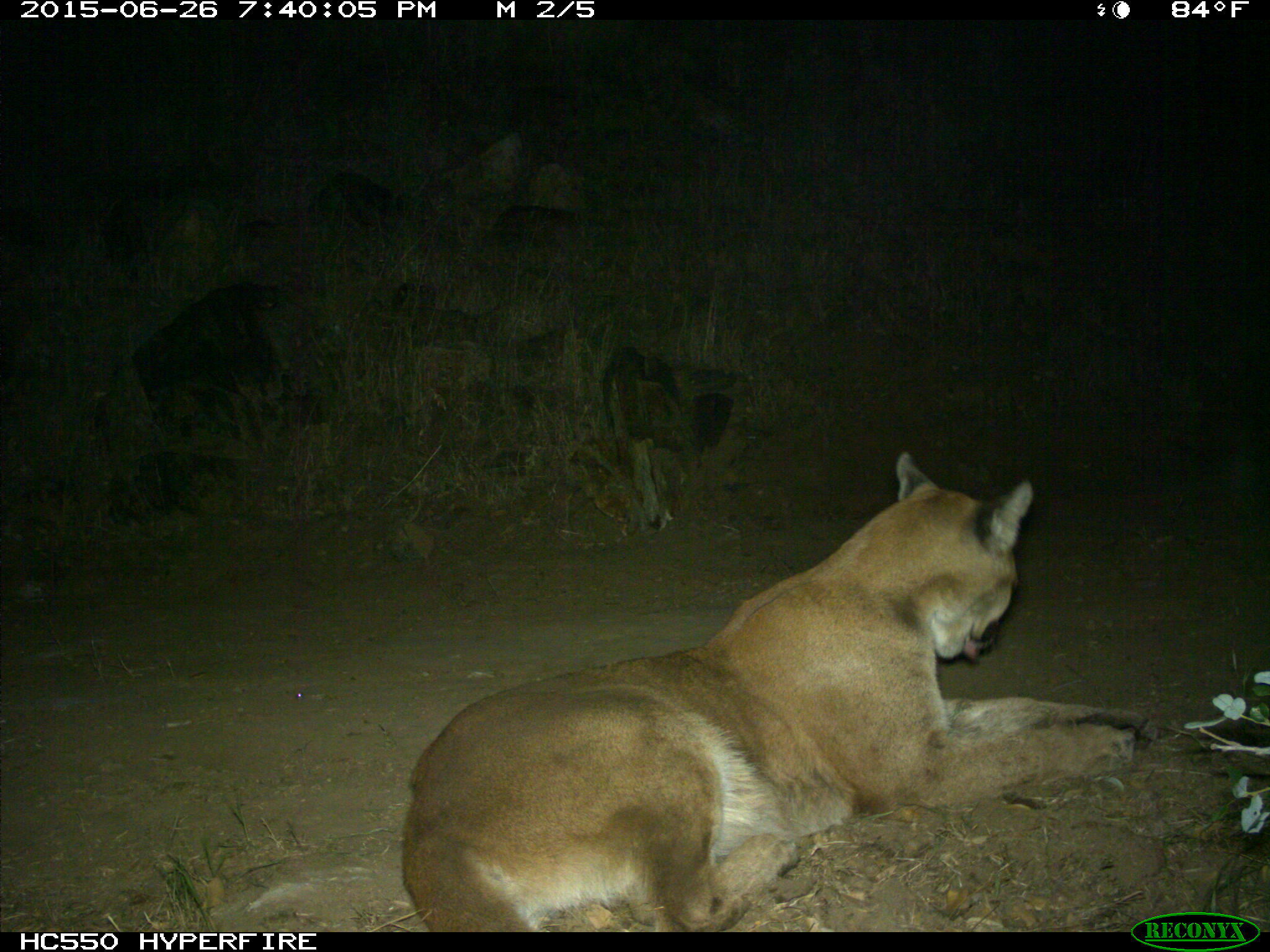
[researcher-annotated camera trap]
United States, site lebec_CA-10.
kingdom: Animalia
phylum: Chordata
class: Mammalia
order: Carnivora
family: Felidae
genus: Puma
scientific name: Puma concolor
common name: mountain lion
Puma concolor (mountain lion).